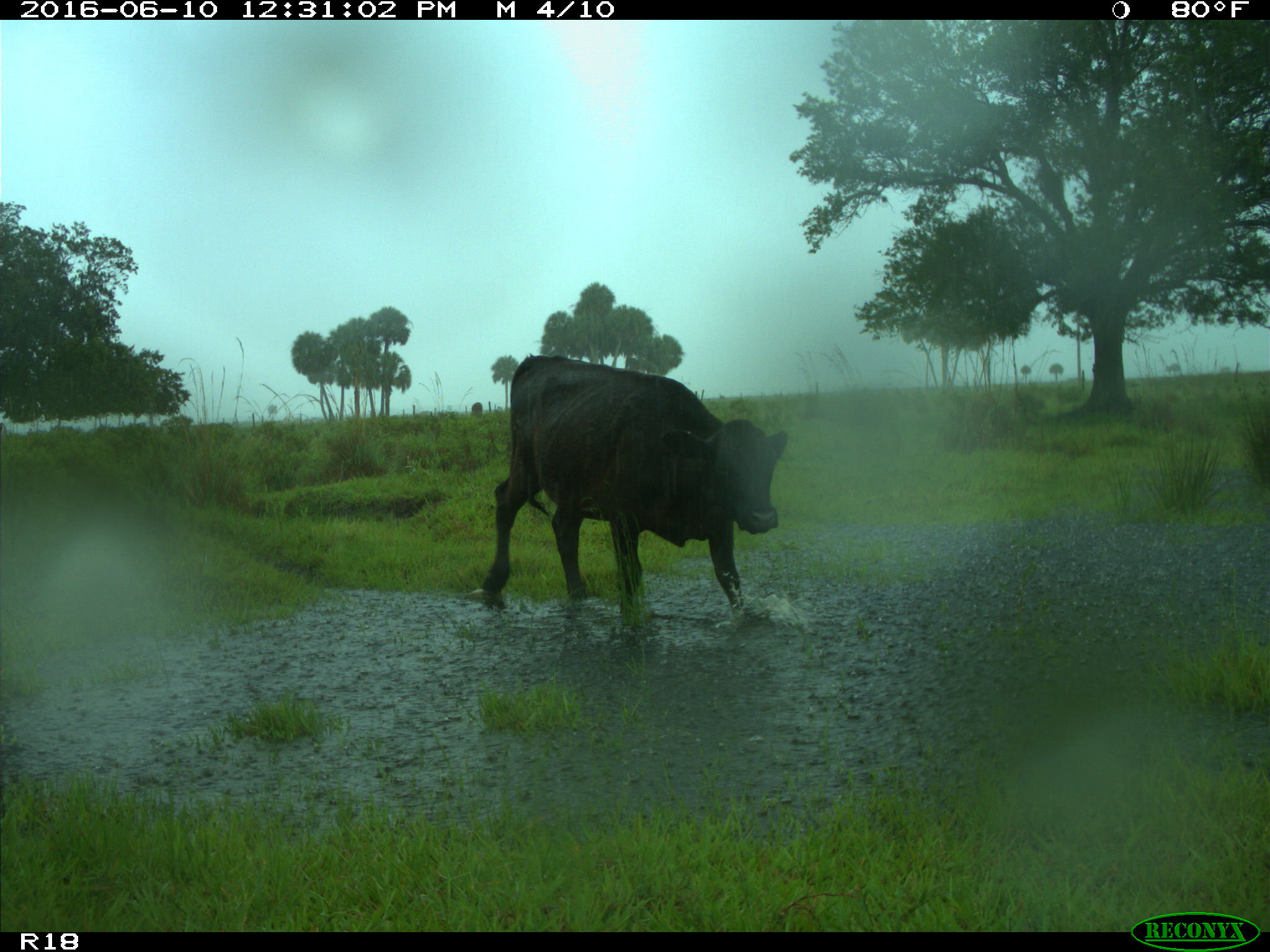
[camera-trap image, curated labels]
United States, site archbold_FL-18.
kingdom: Animalia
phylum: Chordata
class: Mammalia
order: Artiodactyla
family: Bovidae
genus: Bos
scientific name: Bos taurus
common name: domestic cow